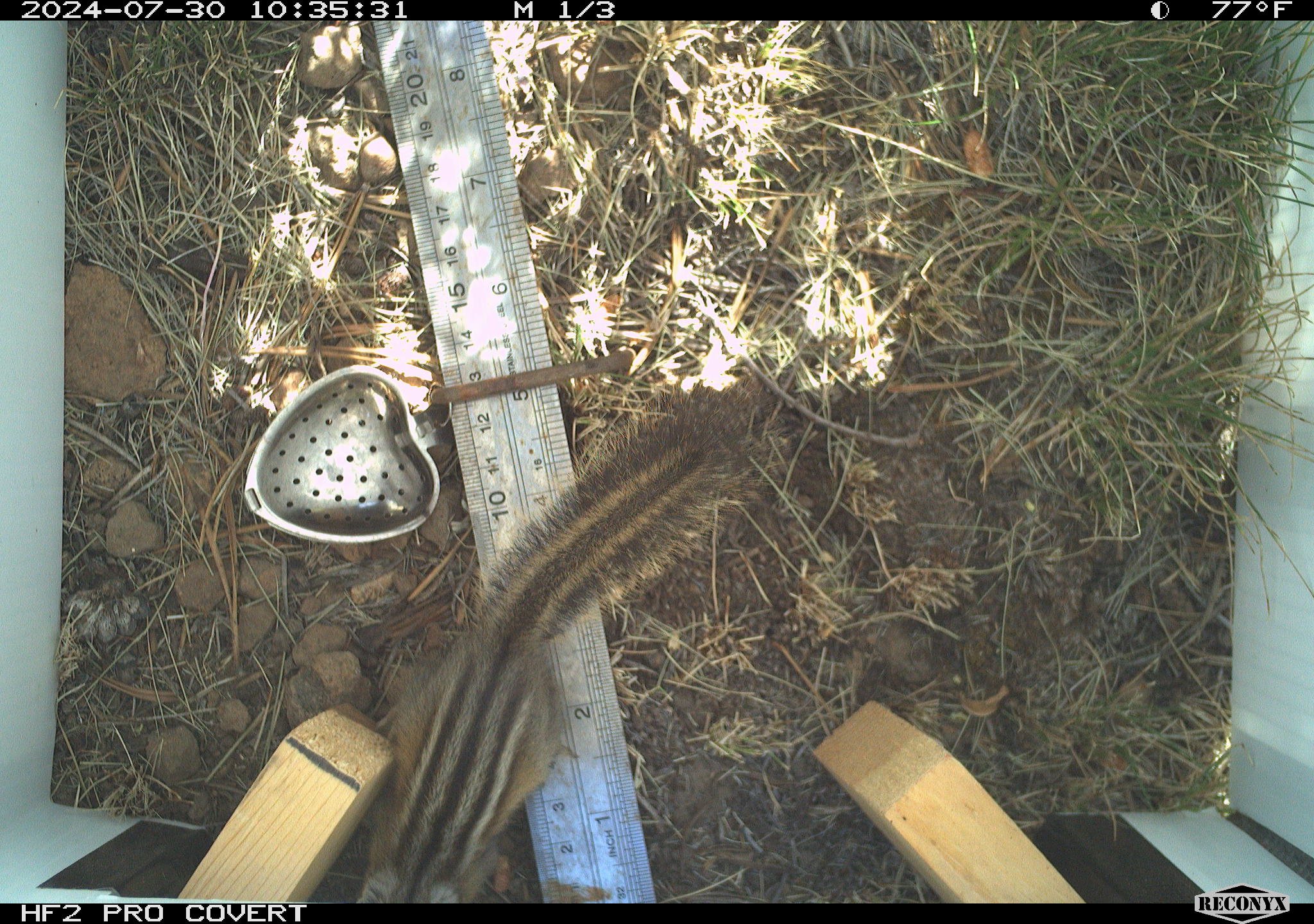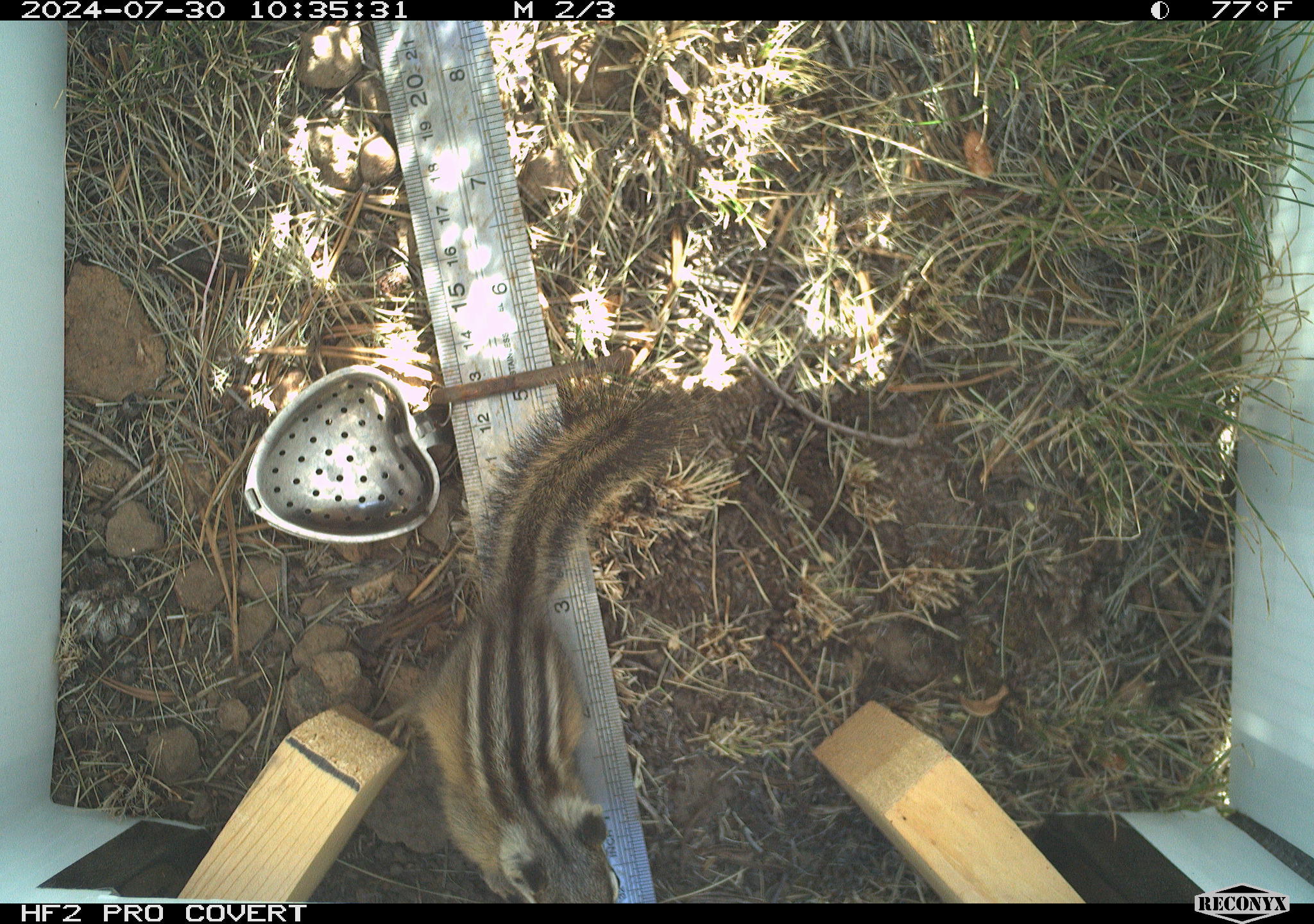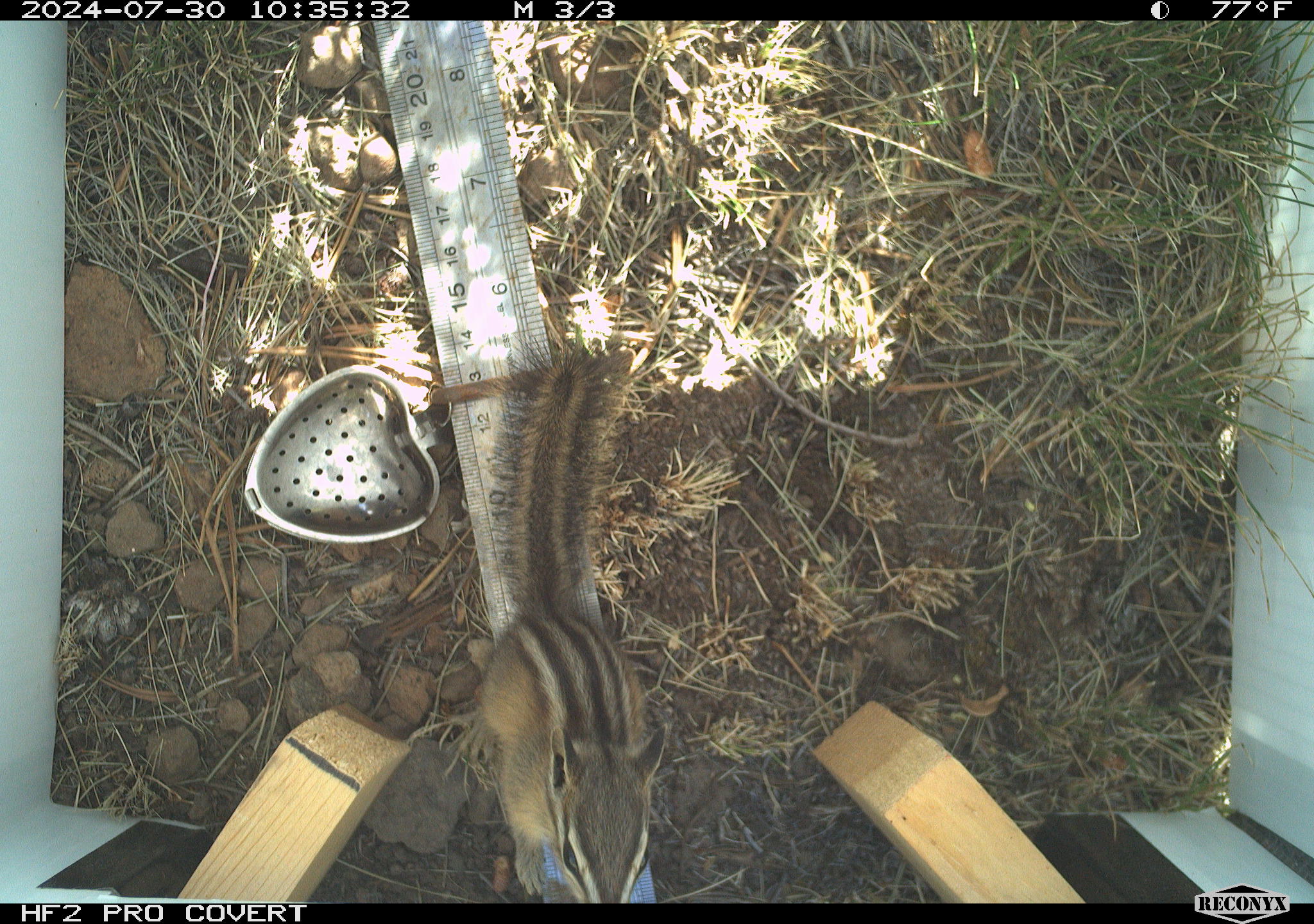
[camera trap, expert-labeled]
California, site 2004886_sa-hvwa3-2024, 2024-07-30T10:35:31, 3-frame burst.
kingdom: Animalia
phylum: Chordata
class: Mammalia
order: Rodentia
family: Sciuridae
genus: Neotamias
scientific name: Neotamias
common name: western chipmunks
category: neotamias species